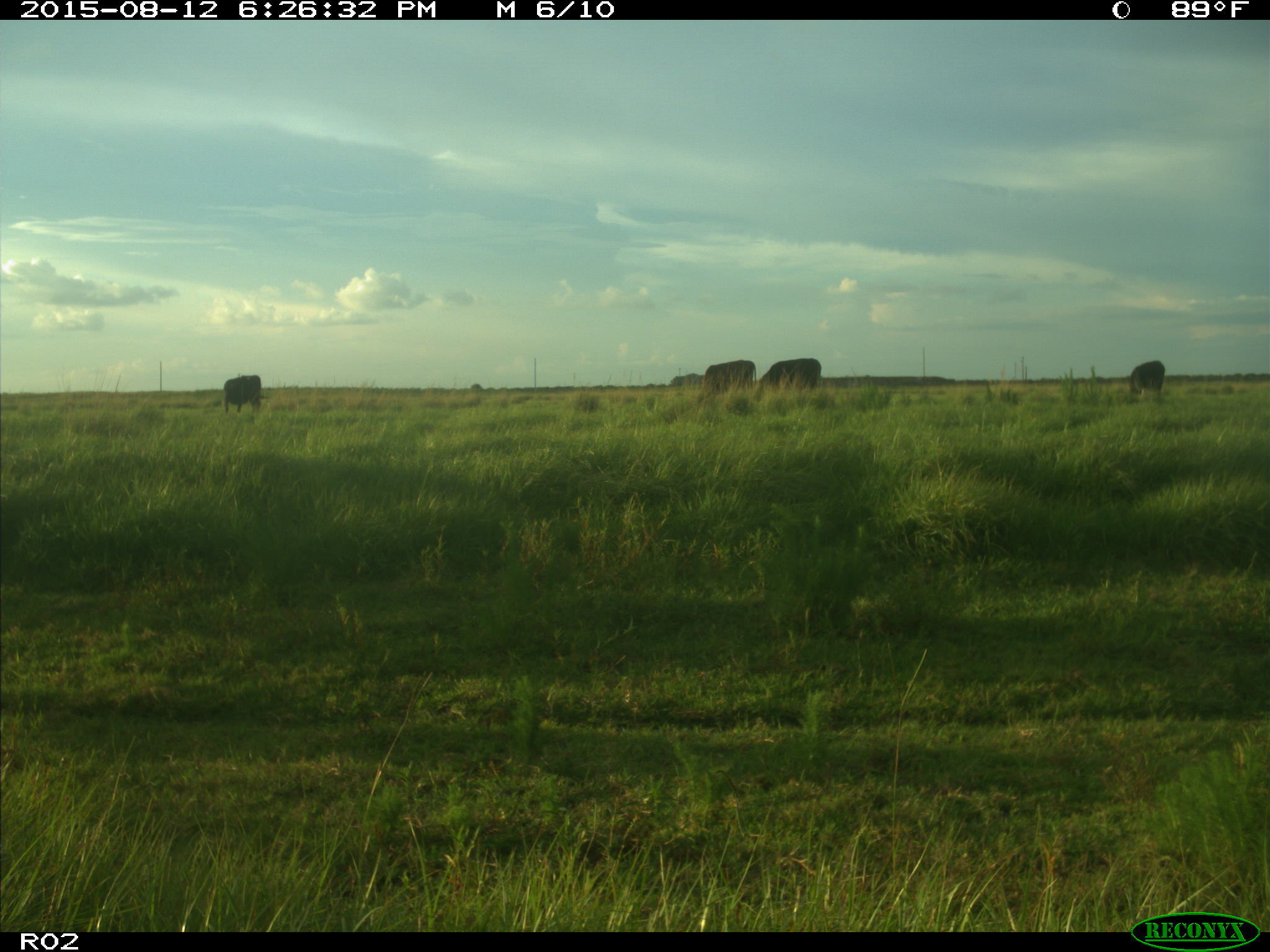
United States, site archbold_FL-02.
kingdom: Animalia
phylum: Chordata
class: Mammalia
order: Artiodactyla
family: Bovidae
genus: Bos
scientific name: Bos taurus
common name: domestic cow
Bos taurus (domestic cow).